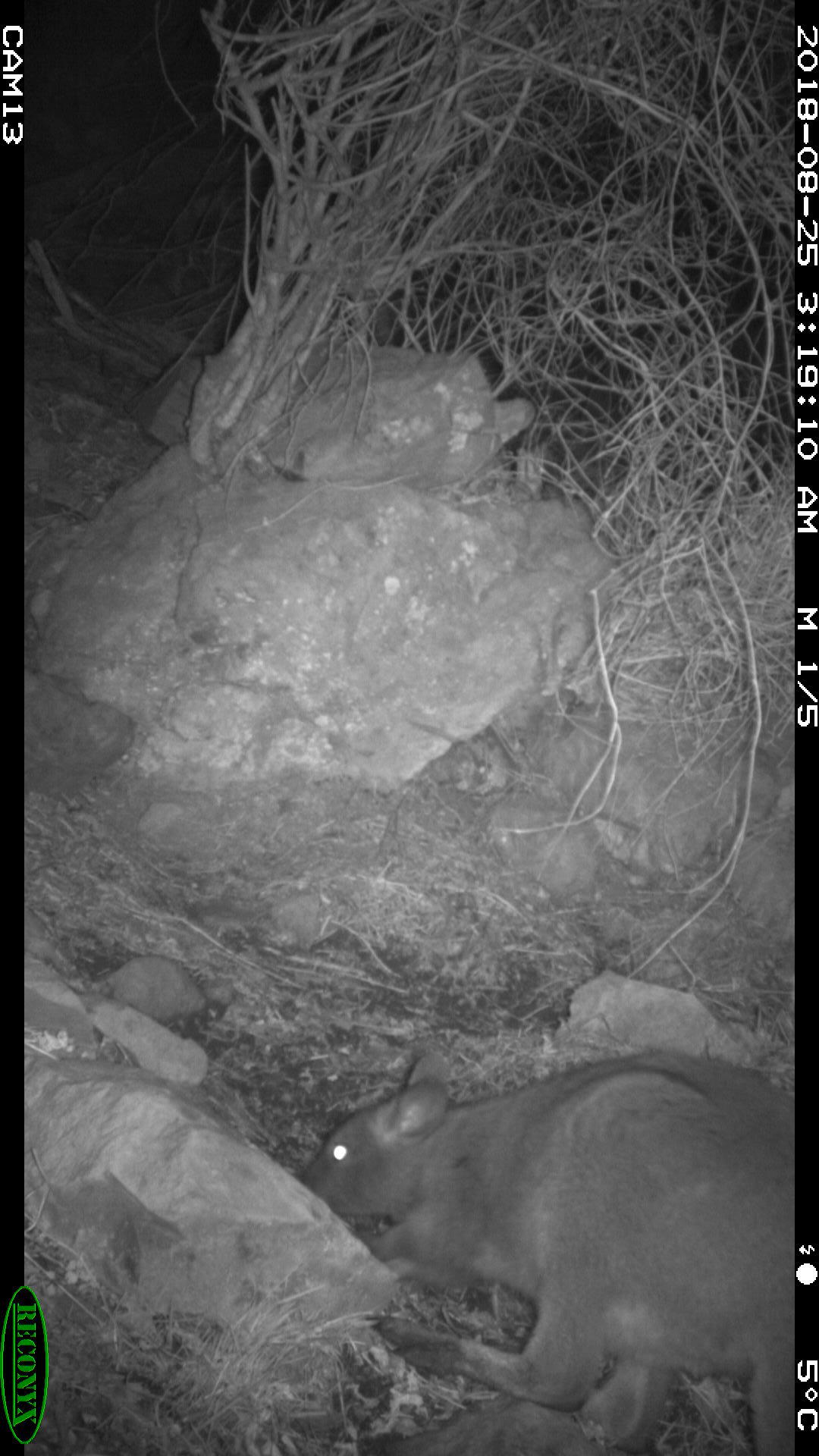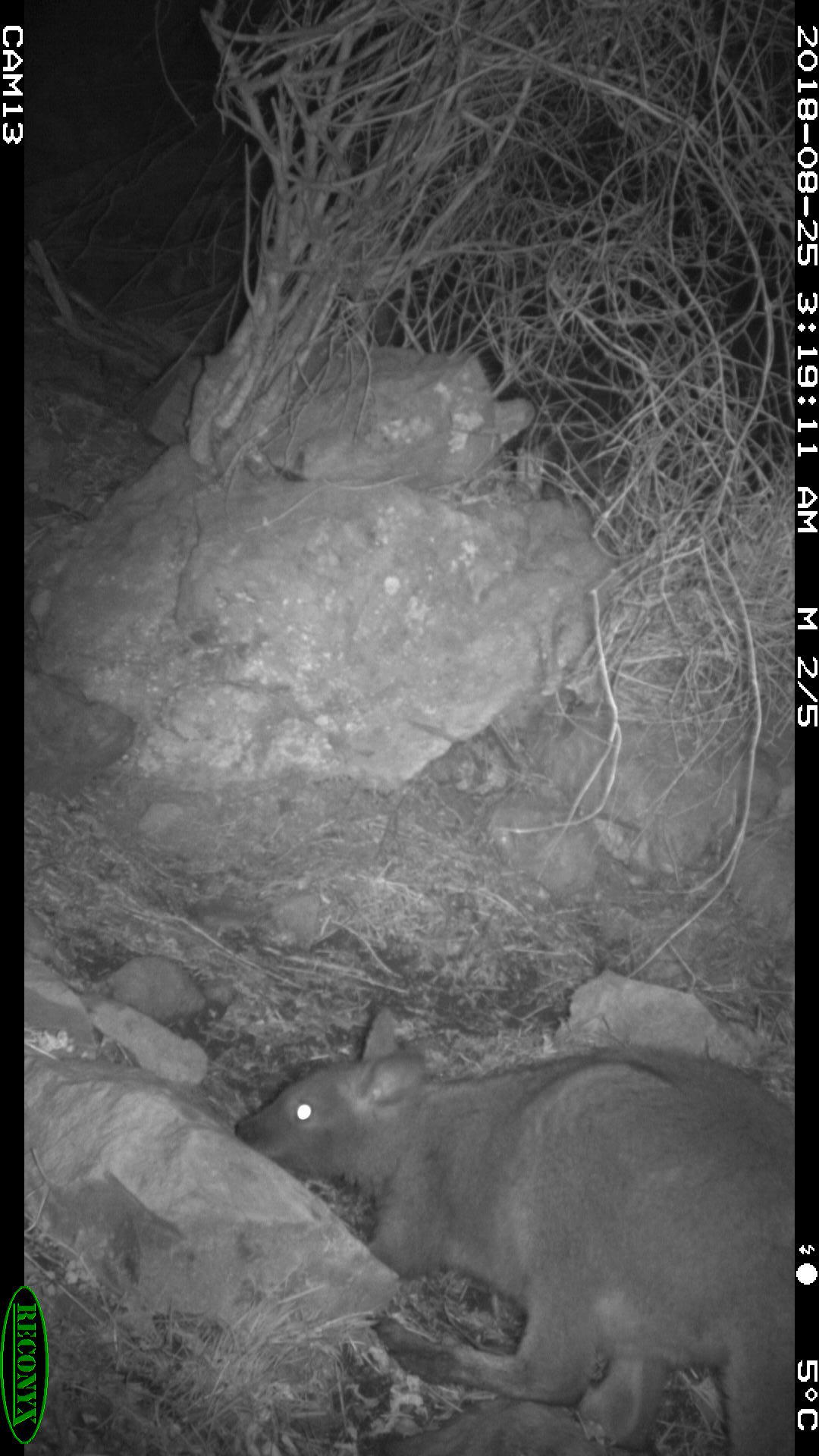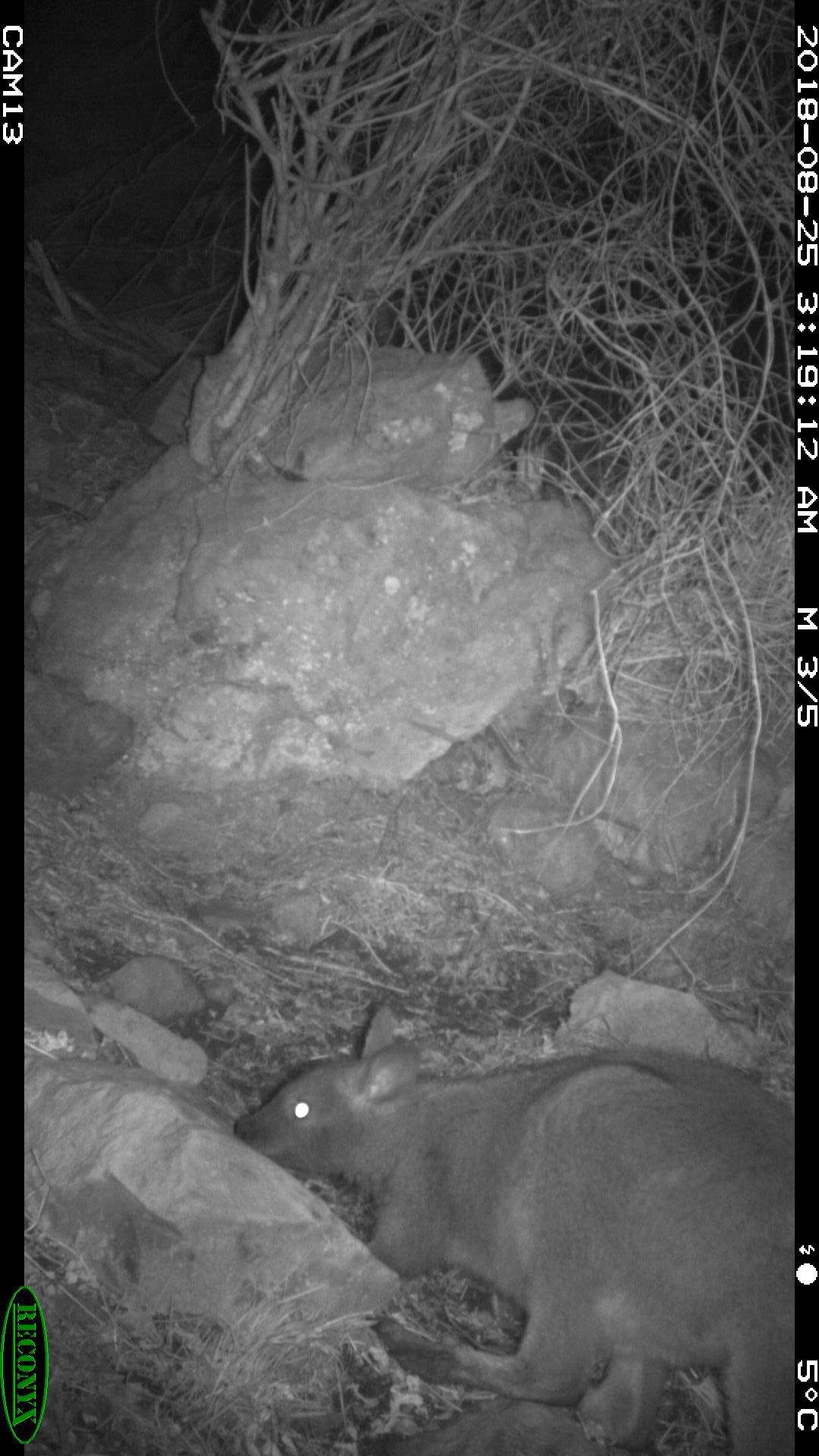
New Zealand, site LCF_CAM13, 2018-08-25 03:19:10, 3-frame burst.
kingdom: Animalia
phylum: Chordata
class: Mammalia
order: Diprotodontia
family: Macropodidae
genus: Notamacropus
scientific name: Notamacropus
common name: wallaby